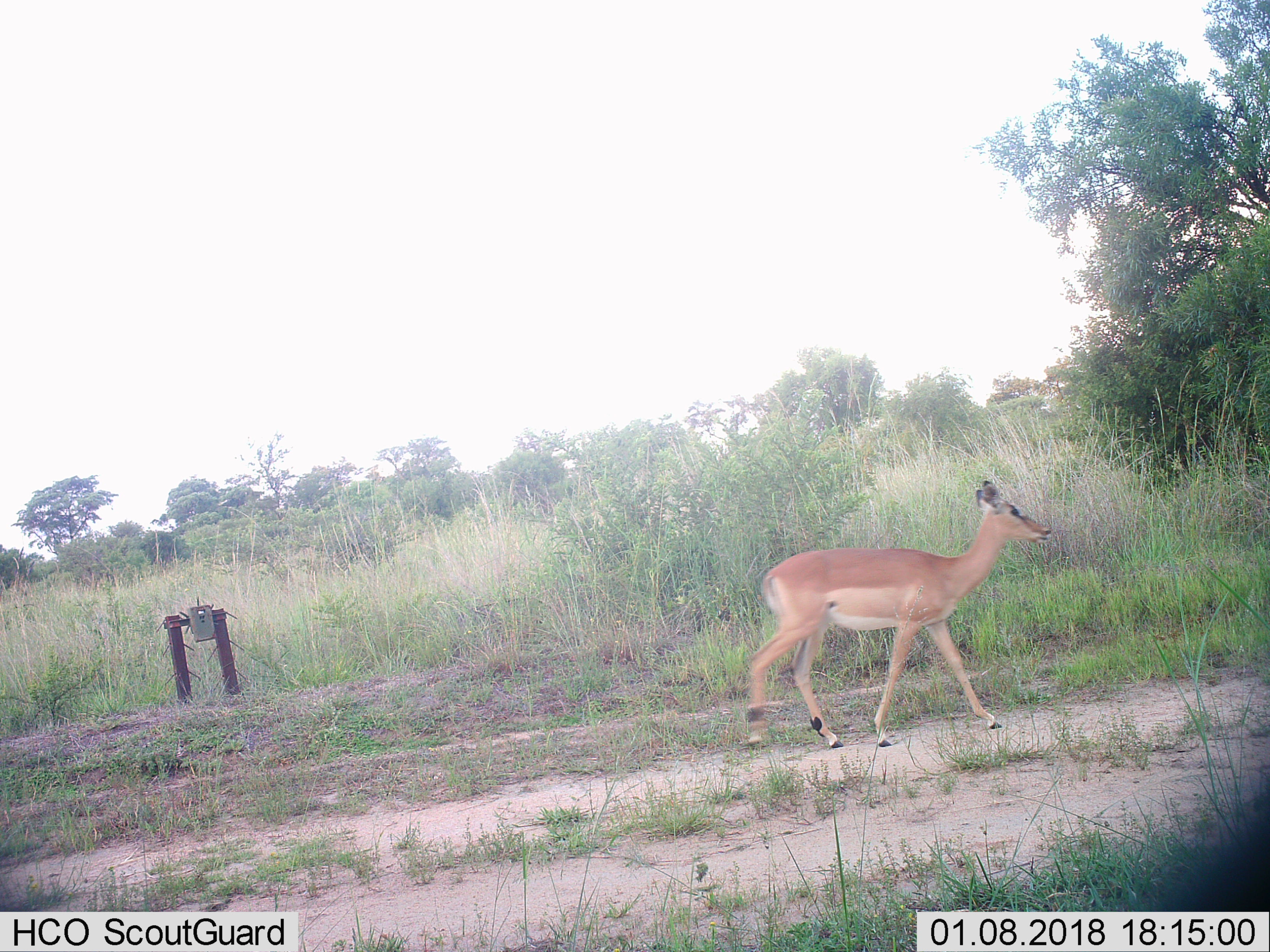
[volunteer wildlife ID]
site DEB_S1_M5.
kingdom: Animalia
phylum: Chordata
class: Mammalia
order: Artiodactyla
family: Bovidae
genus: Aepyceros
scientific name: Aepyceros melampus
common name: impala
Impala (Aepyceros melampus), count 1. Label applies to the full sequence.